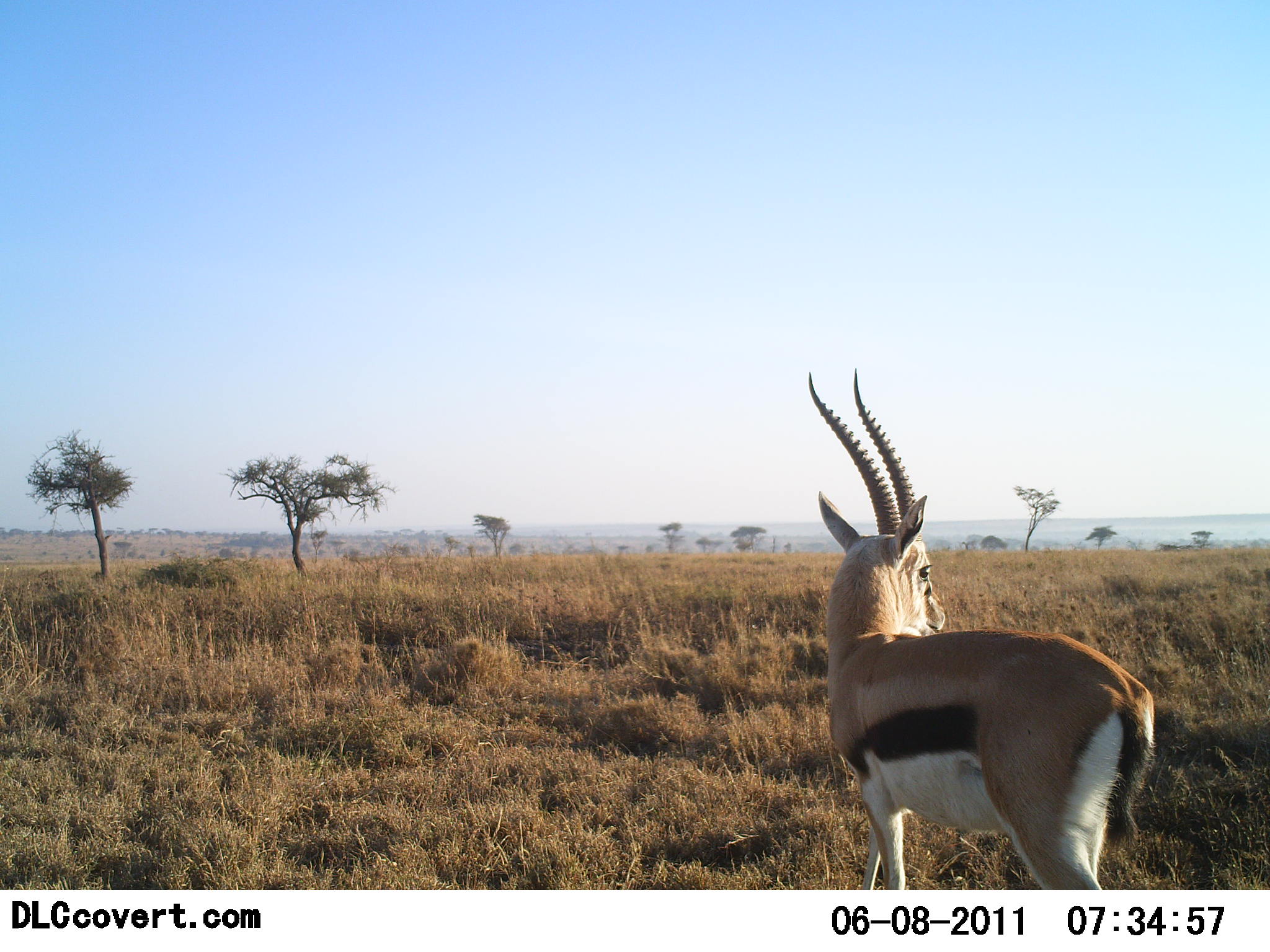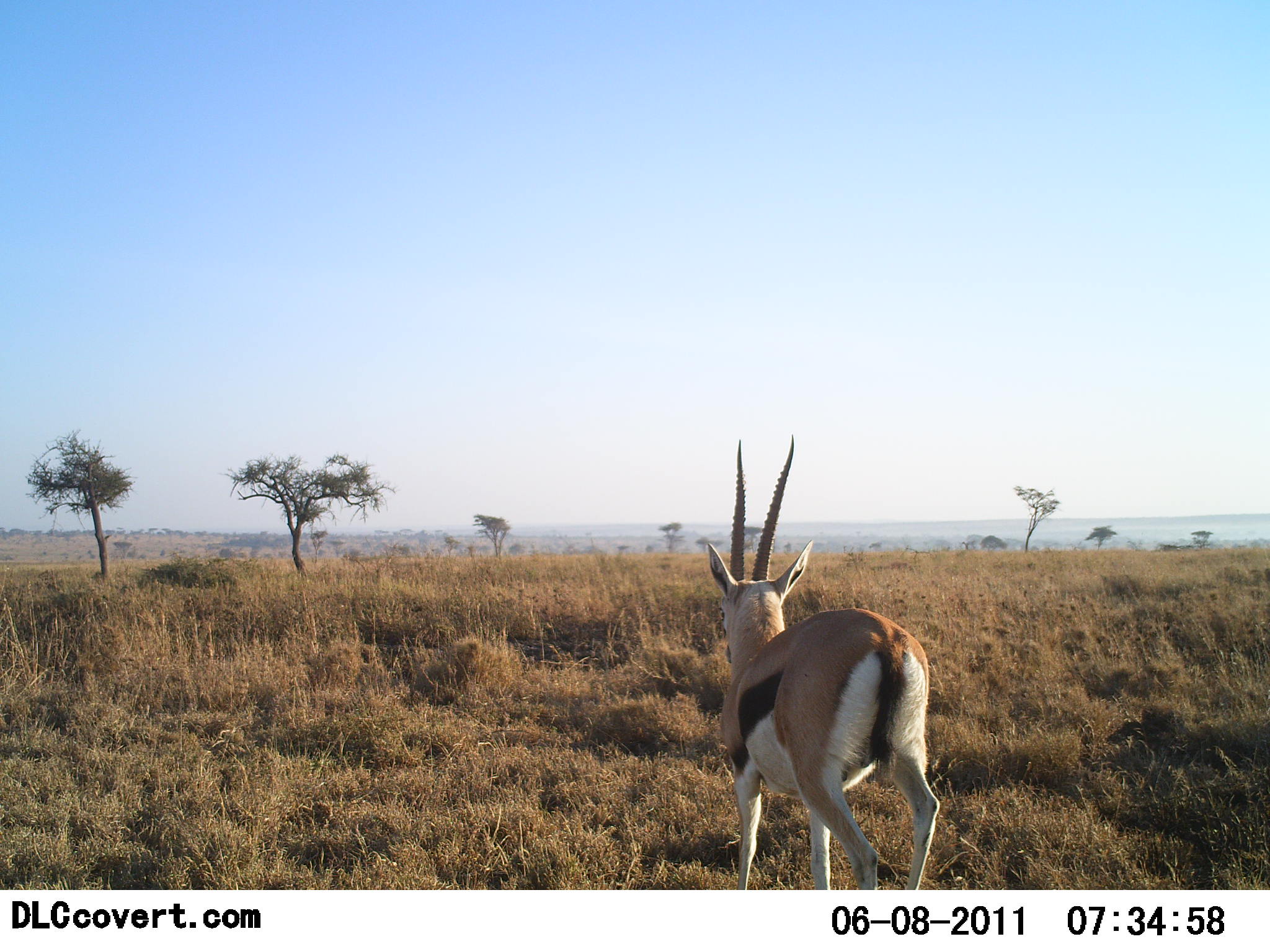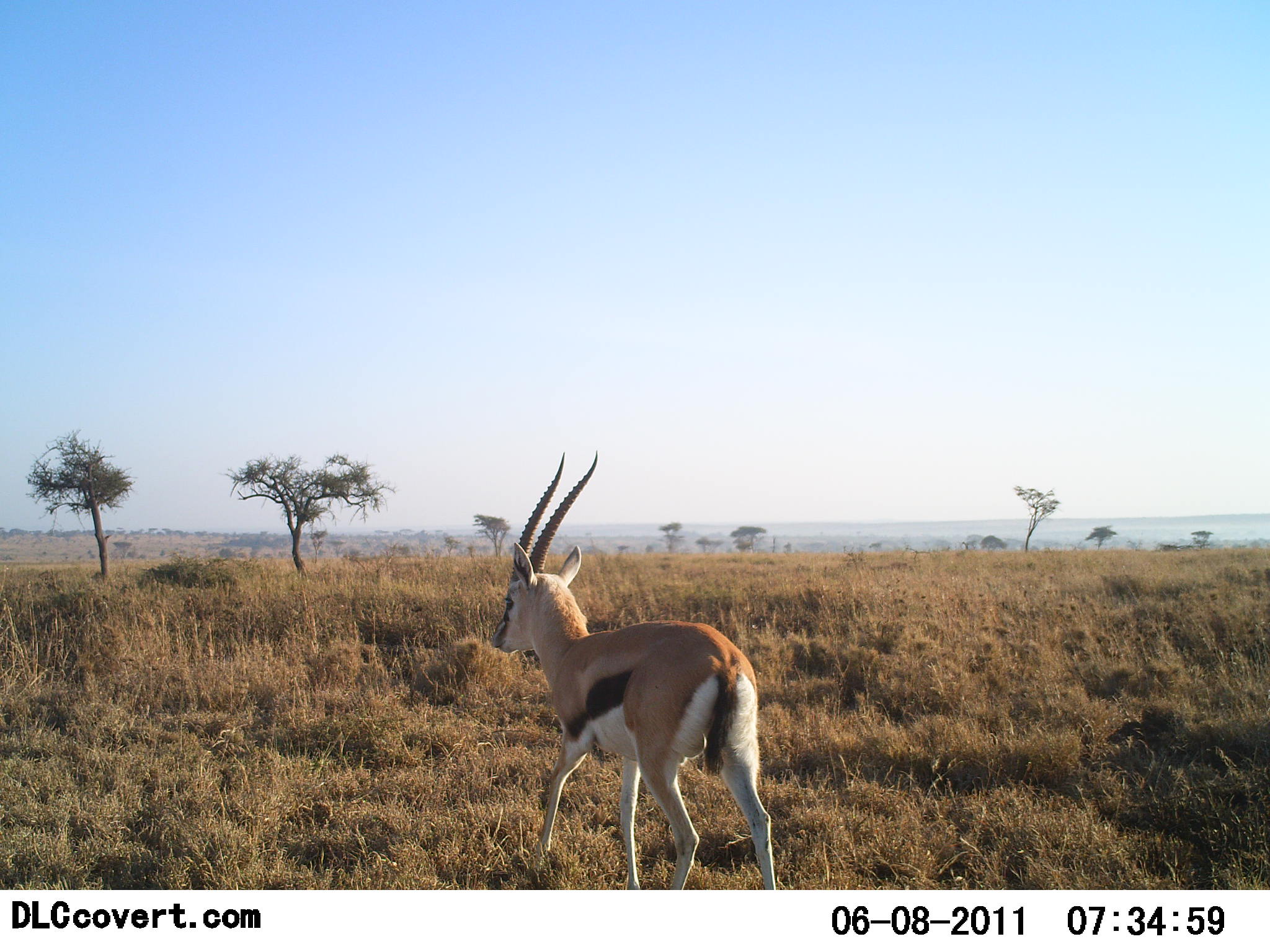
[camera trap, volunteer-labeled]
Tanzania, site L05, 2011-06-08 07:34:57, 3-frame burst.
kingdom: Animalia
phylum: Chordata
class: Mammalia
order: Artiodactyla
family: Bovidae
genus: Eudorcas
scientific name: Eudorcas thomsonii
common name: thomson's gazelle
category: gazellethomsons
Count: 1.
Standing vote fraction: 27%.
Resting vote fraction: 0%.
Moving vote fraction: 73%.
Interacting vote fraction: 0%.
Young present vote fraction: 0%.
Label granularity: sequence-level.